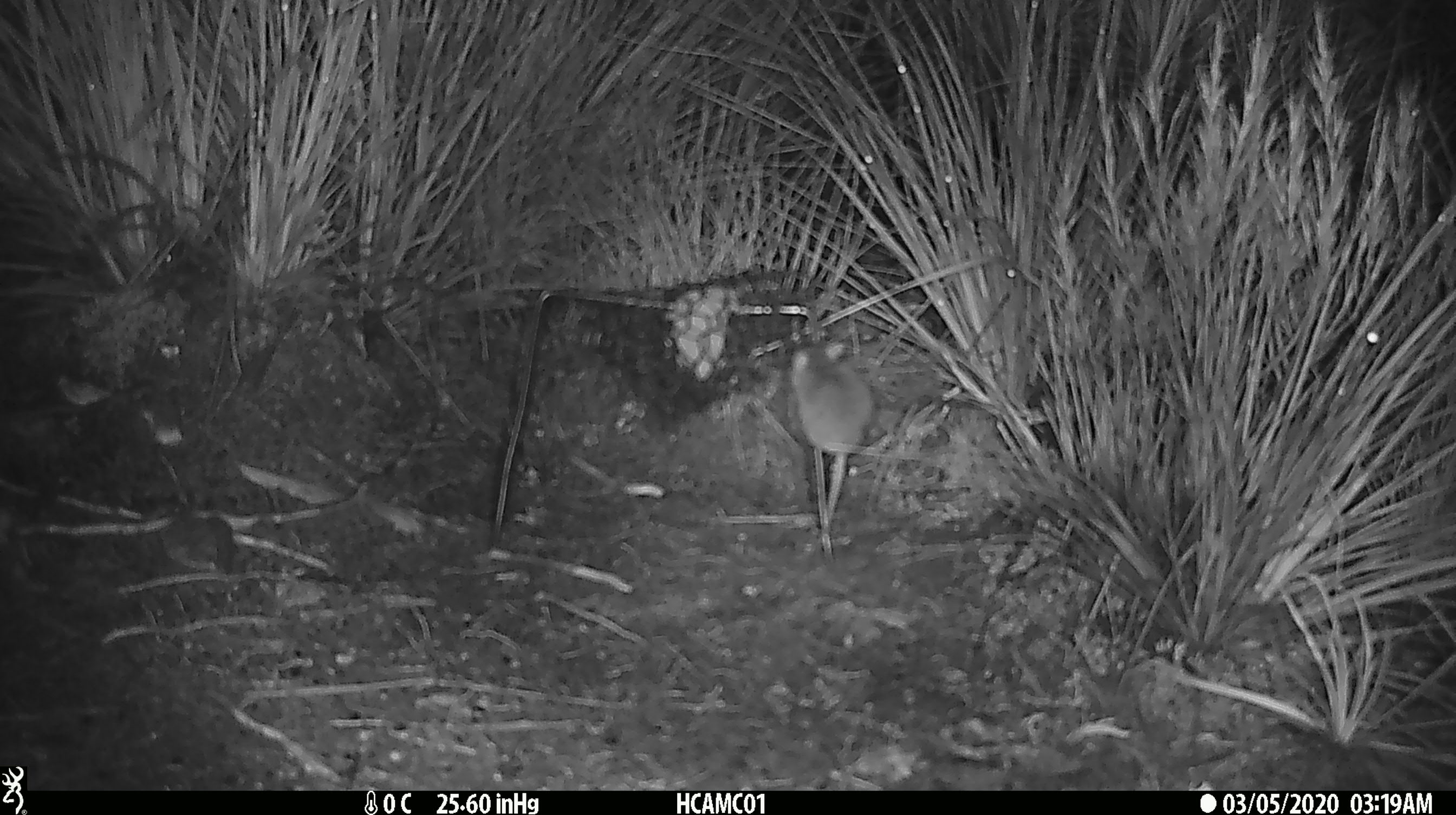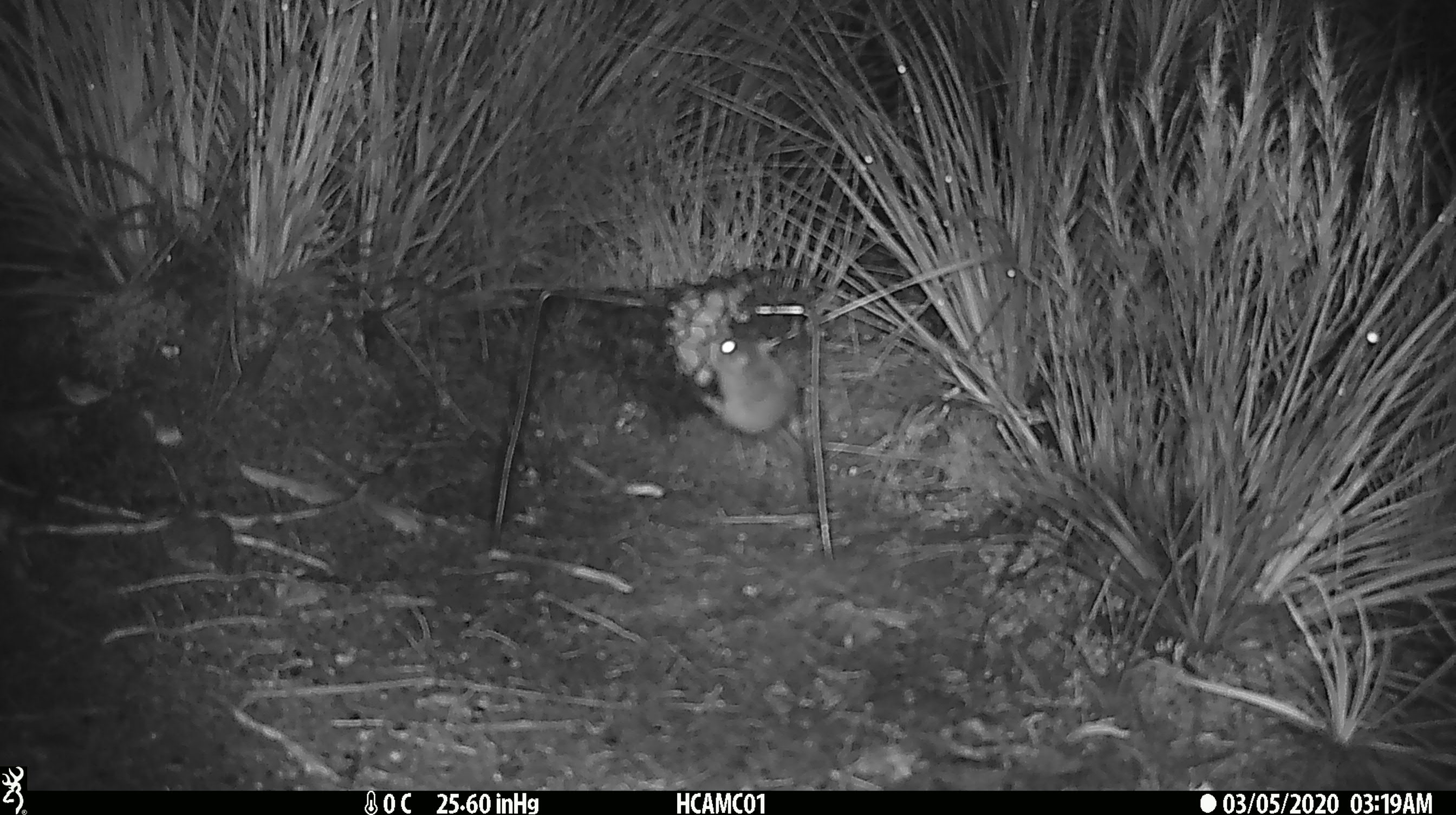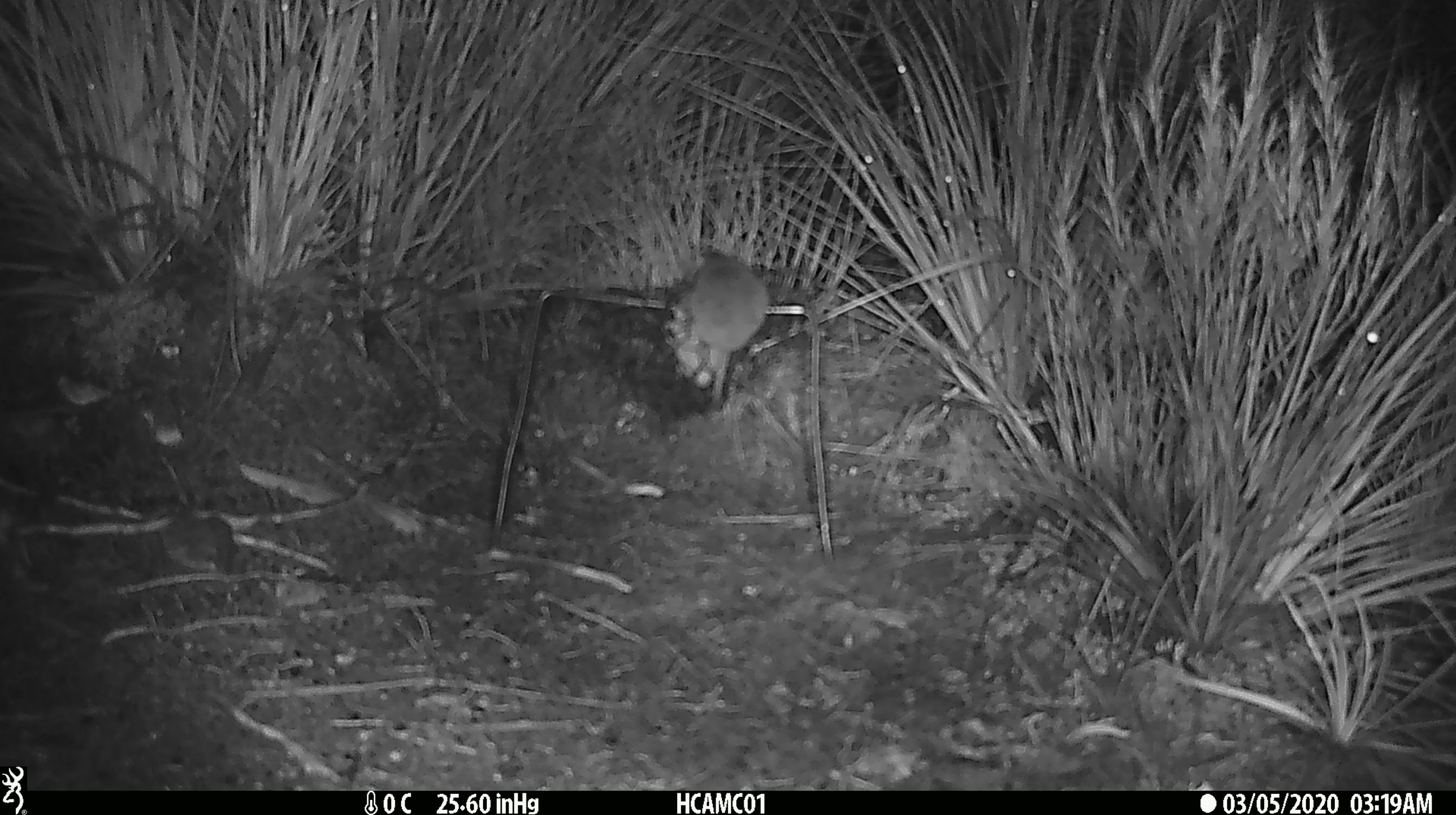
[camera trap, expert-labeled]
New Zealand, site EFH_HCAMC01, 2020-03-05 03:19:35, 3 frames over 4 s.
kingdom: Animalia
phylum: Chordata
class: Mammalia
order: Rodentia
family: Muridae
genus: Mus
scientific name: Mus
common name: mouse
Mouse (Mus).